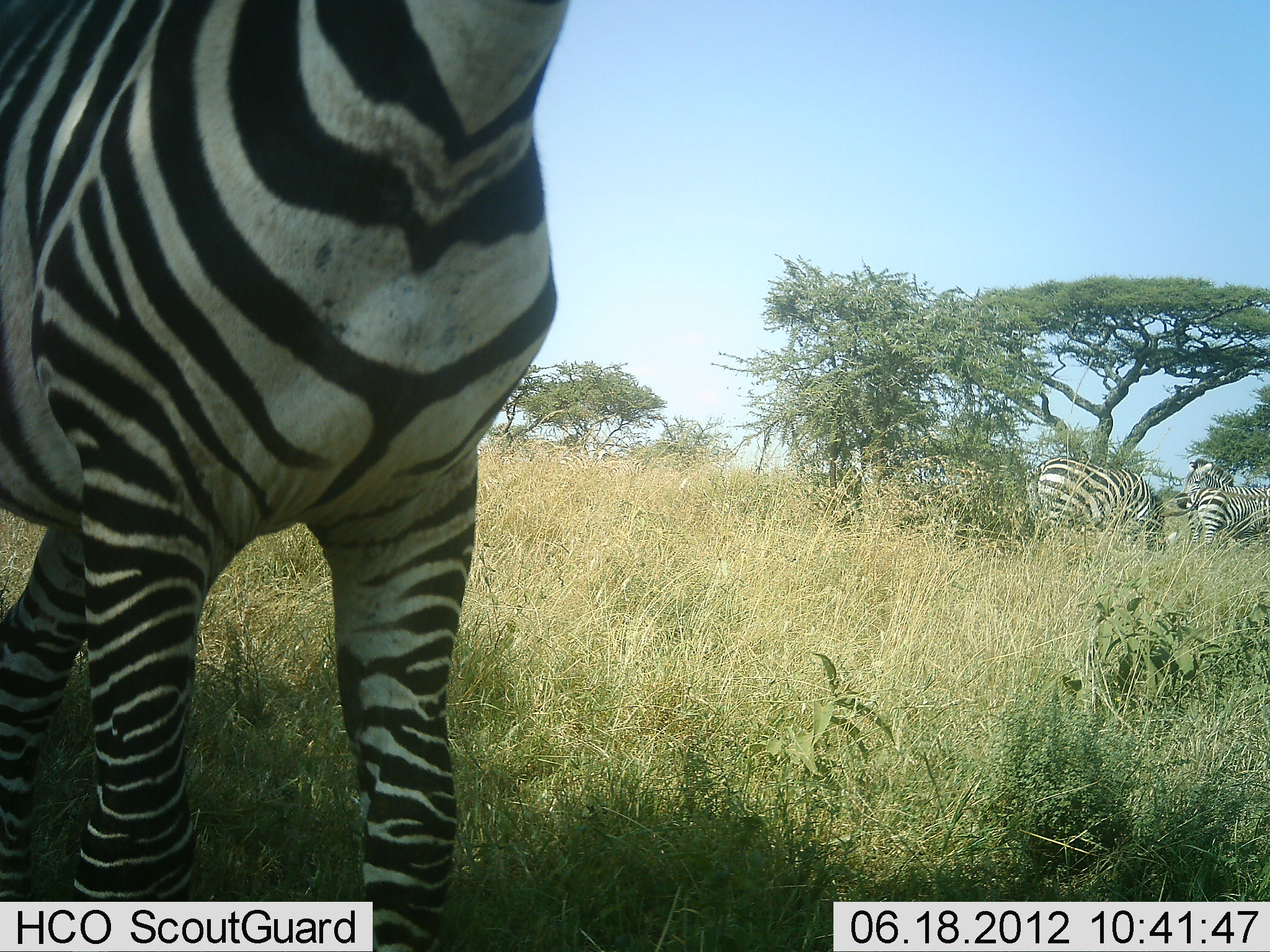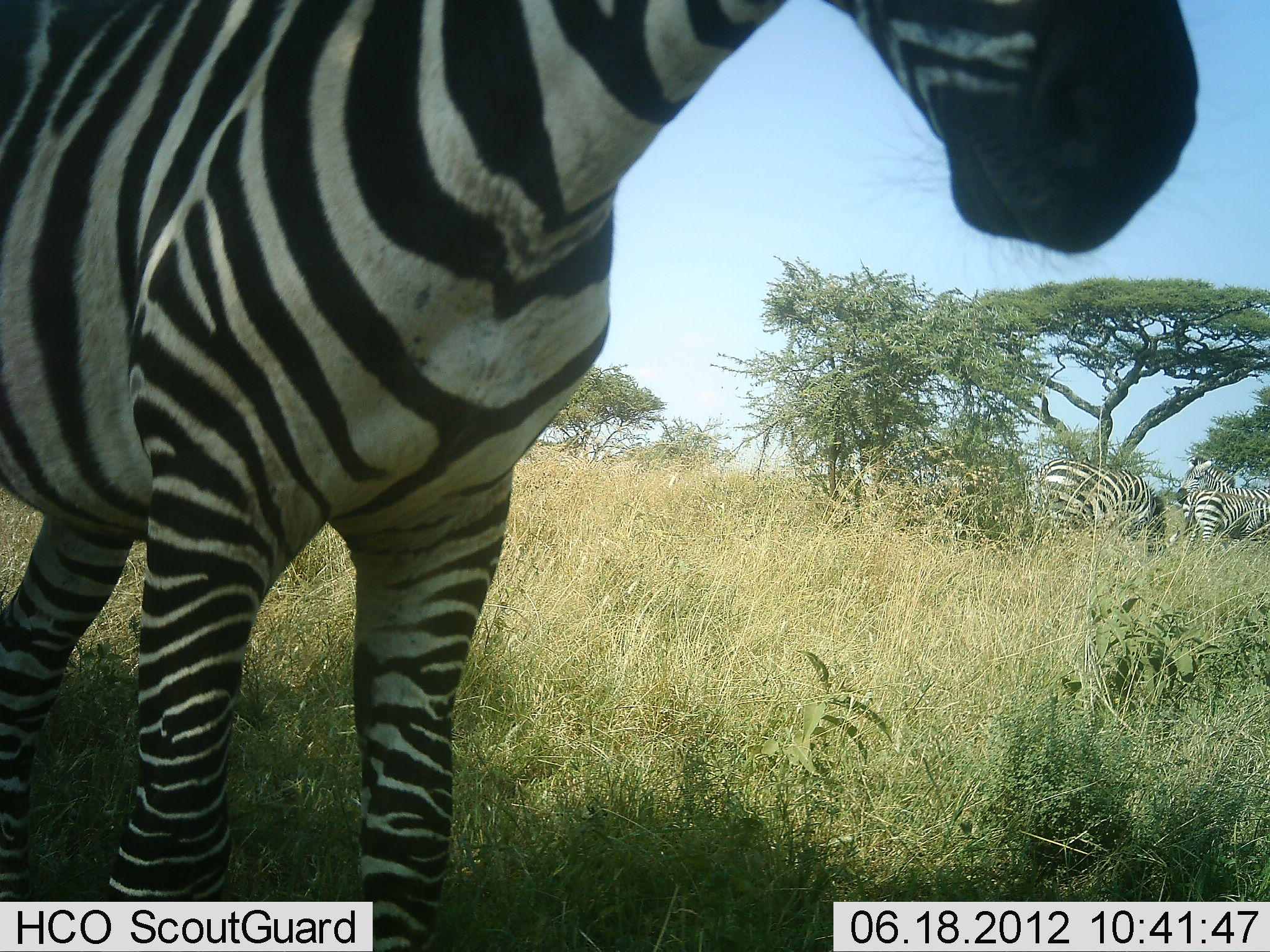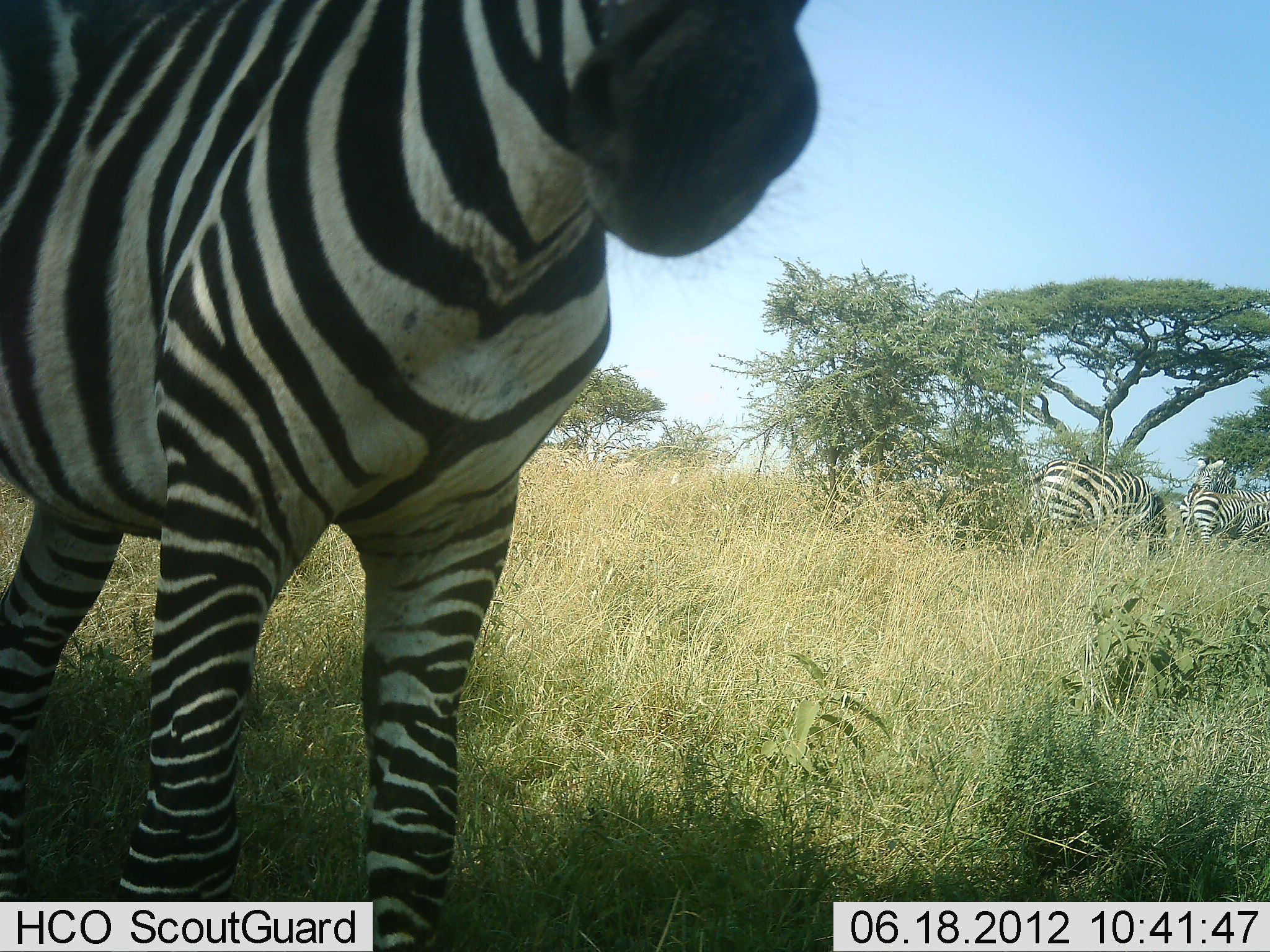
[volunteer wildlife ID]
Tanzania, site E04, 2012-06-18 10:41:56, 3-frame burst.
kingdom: Animalia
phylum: Chordata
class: Mammalia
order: Perissodactyla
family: Equidae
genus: Equus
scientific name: Equus quagga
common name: plains zebra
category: zebra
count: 4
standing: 80%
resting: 0%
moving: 0%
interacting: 20%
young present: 0%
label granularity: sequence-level